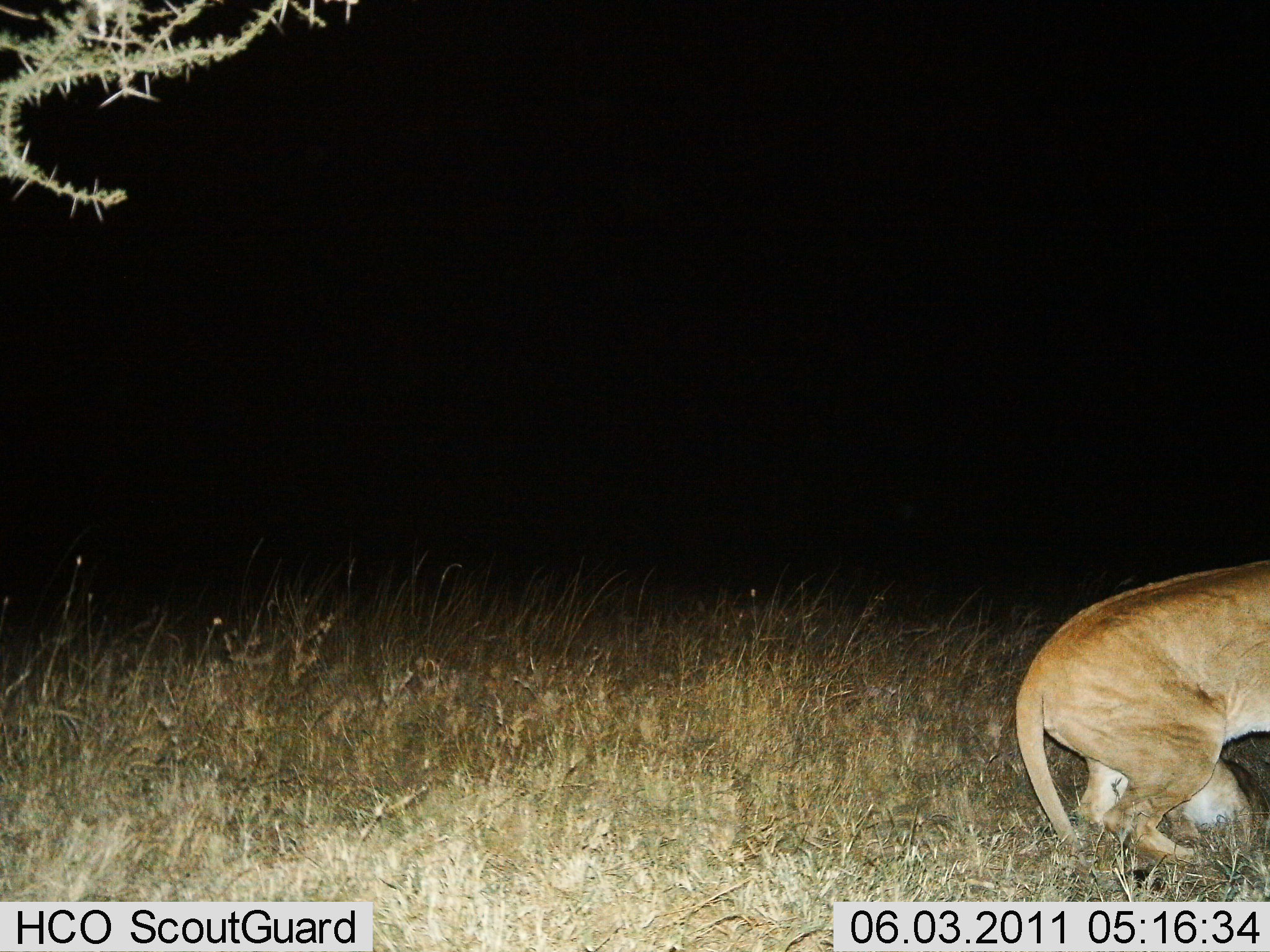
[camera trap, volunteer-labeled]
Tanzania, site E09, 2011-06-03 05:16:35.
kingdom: Animalia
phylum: Chordata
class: Mammalia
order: Carnivora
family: Felidae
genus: Panthera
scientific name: Panthera leo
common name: lion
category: lionfemale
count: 1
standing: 73%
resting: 0%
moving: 9%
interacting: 9%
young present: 9%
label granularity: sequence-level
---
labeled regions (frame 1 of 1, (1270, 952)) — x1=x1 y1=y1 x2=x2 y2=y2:
animal: x1=1013 y1=535 x2=1267 y2=902